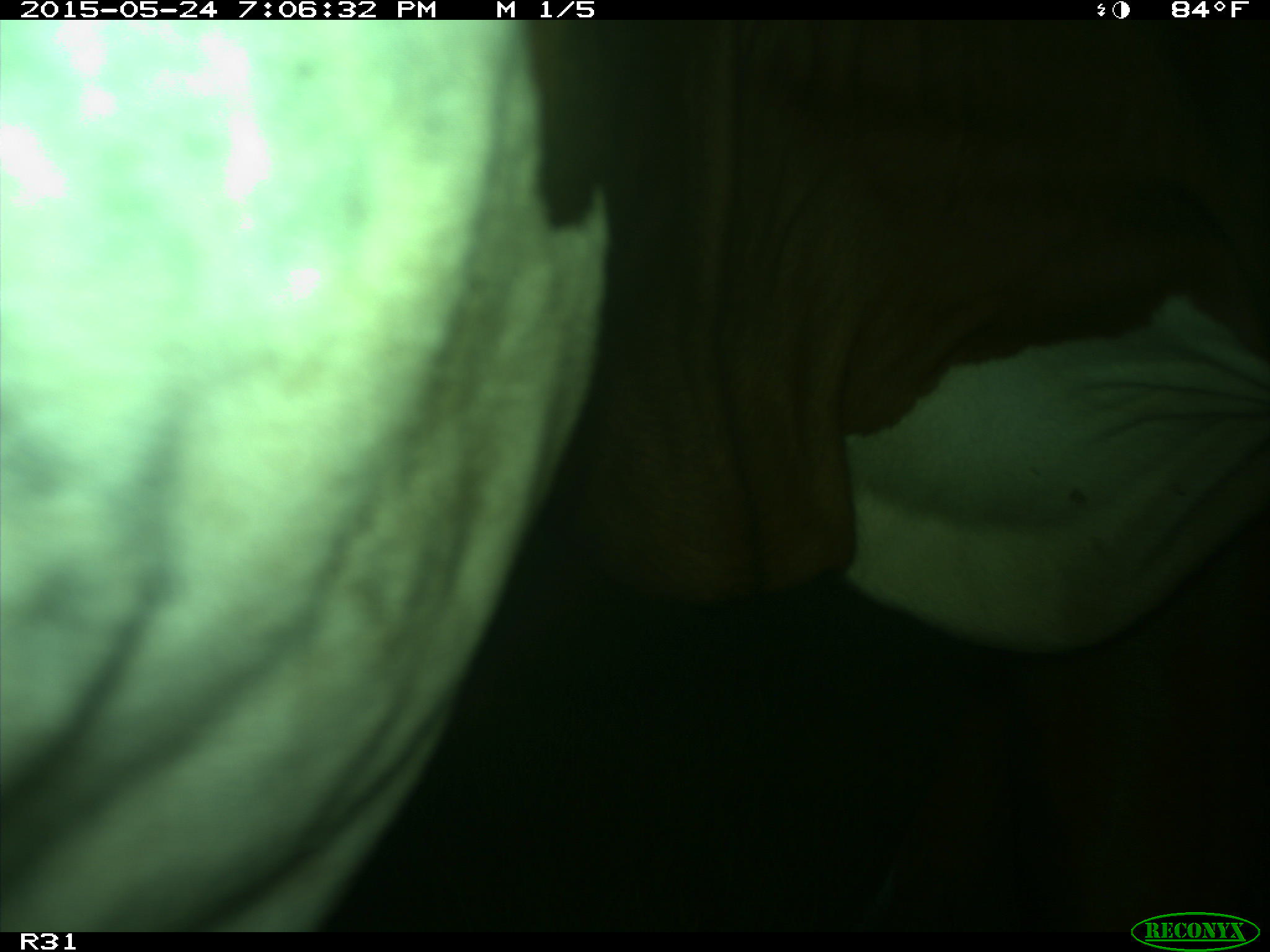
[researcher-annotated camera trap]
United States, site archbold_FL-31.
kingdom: Animalia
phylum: Chordata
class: Mammalia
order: Artiodactyla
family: Bovidae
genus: Bos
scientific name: Bos taurus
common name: domestic cow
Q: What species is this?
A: Bos taurus (domestic cow).